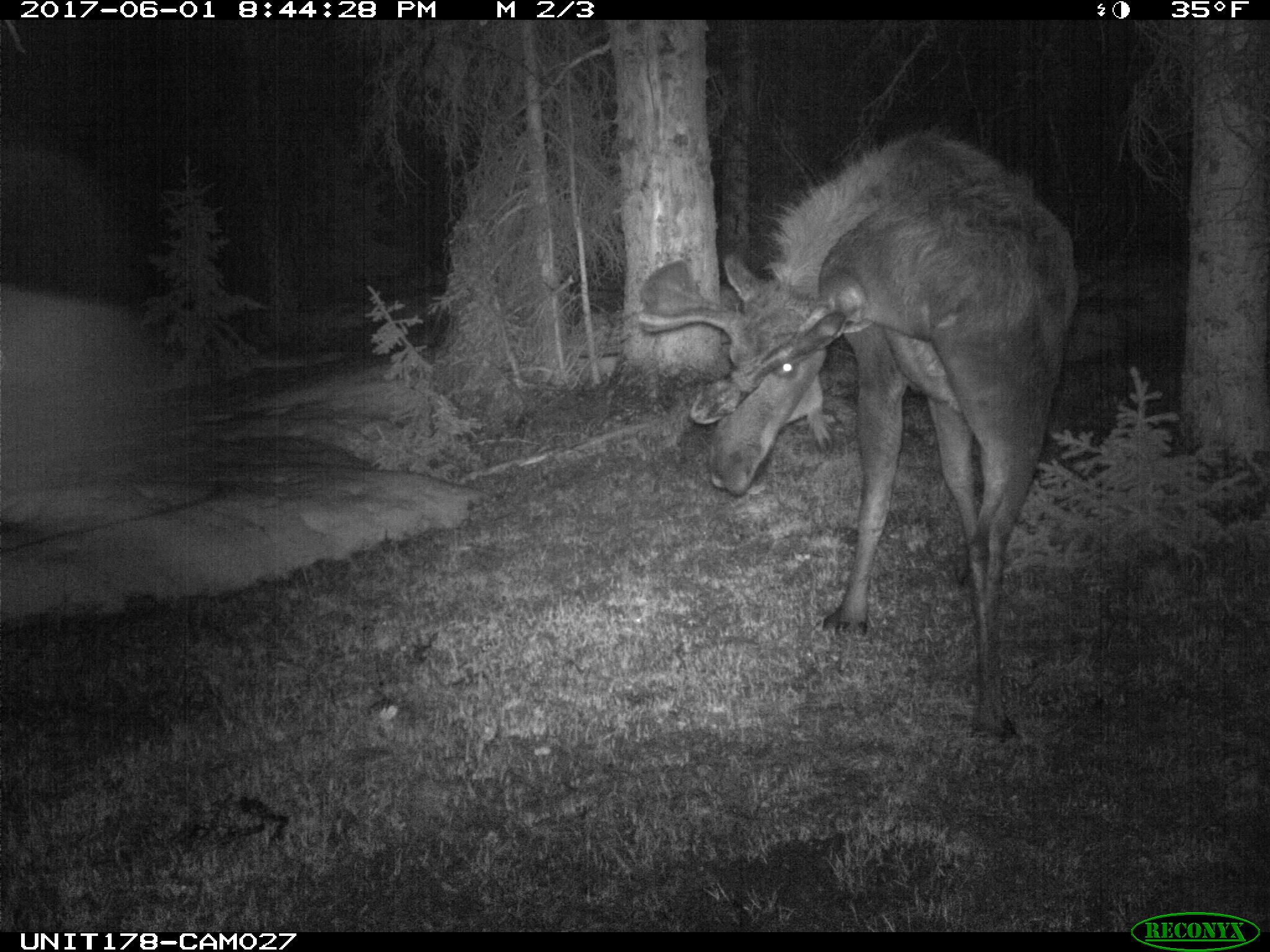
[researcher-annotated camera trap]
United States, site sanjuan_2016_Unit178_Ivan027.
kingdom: Animalia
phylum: Chordata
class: Mammalia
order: Artiodactyla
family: Cervidae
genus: Alces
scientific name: Alces alces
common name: moose